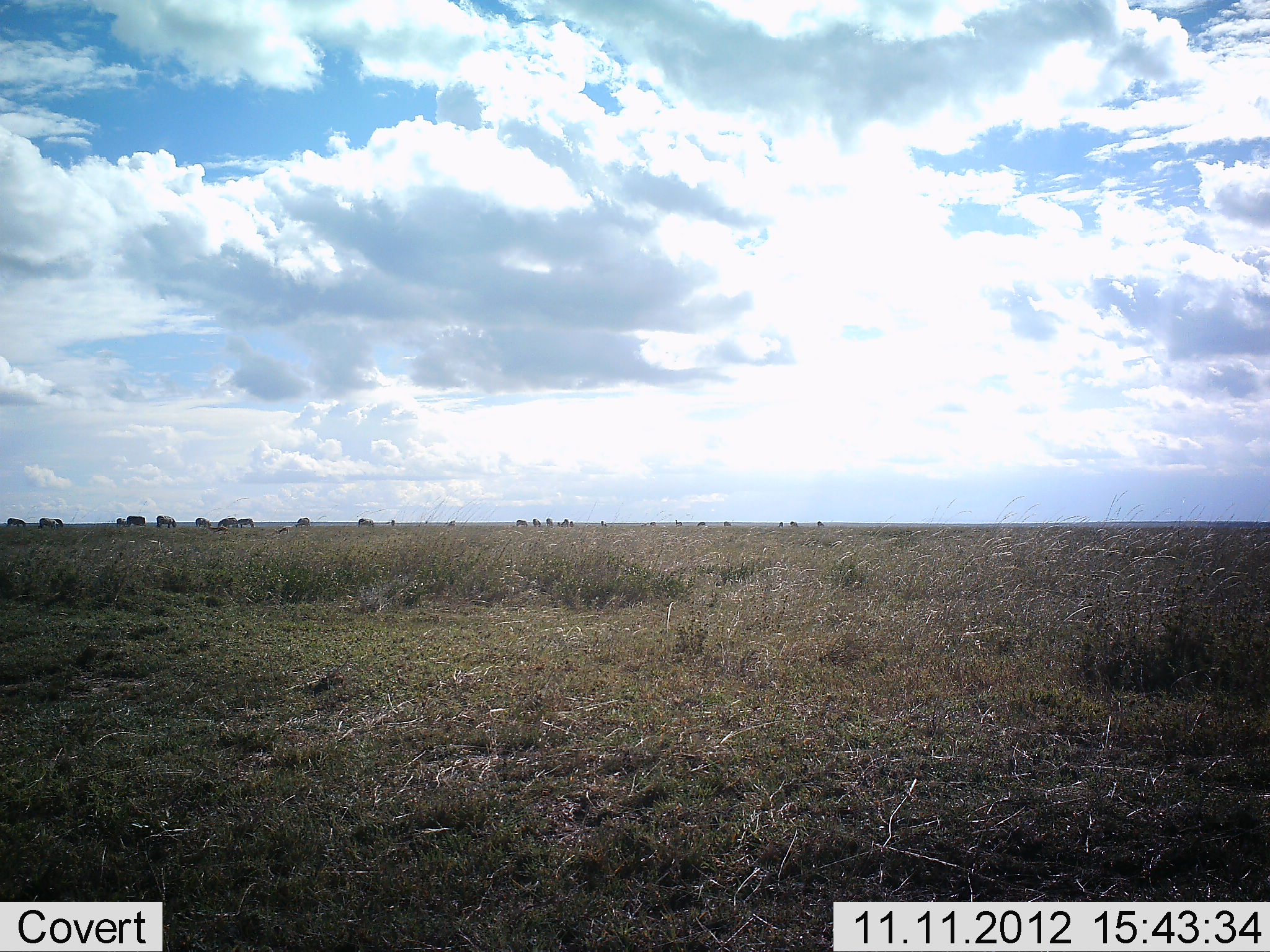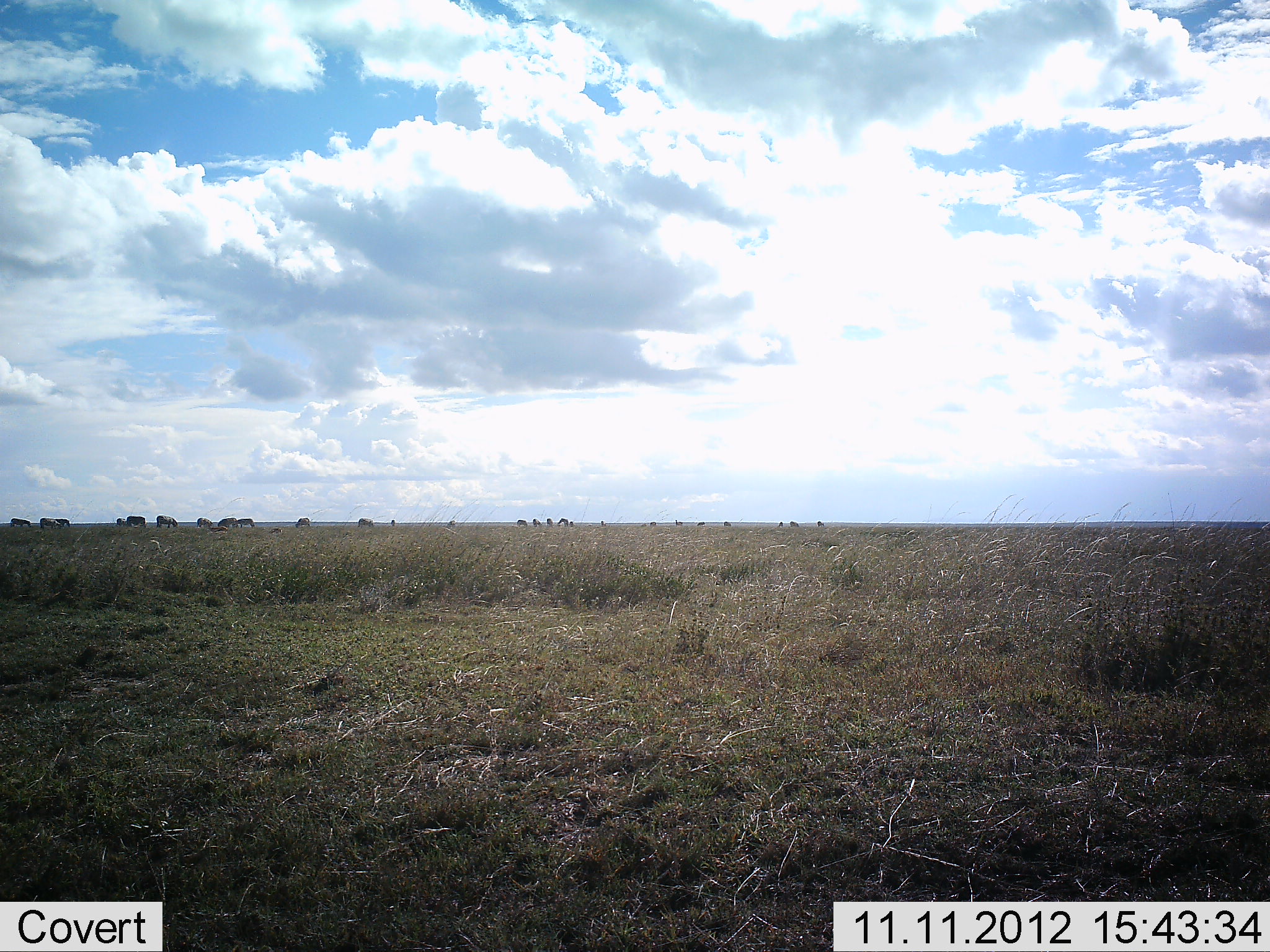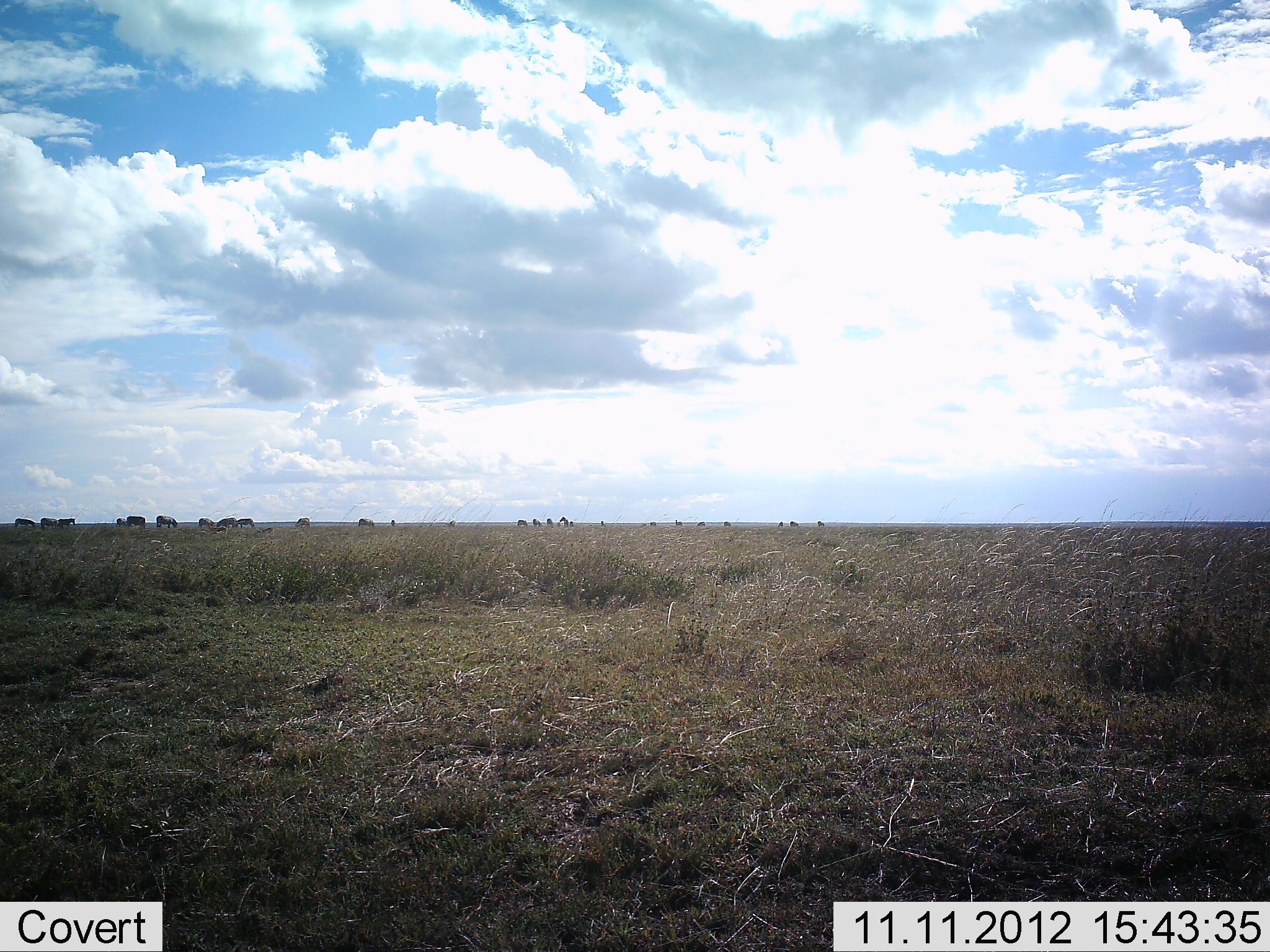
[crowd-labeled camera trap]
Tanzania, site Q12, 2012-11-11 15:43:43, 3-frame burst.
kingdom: Animalia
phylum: Chordata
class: Mammalia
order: Artiodactyla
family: Bovidae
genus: Connochaetes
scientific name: Connochaetes taurinus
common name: blue wildebeest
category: wildebeest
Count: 11-50.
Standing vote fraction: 67%.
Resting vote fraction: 0%.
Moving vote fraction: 67%.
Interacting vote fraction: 0%.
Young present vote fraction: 0%.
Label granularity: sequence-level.